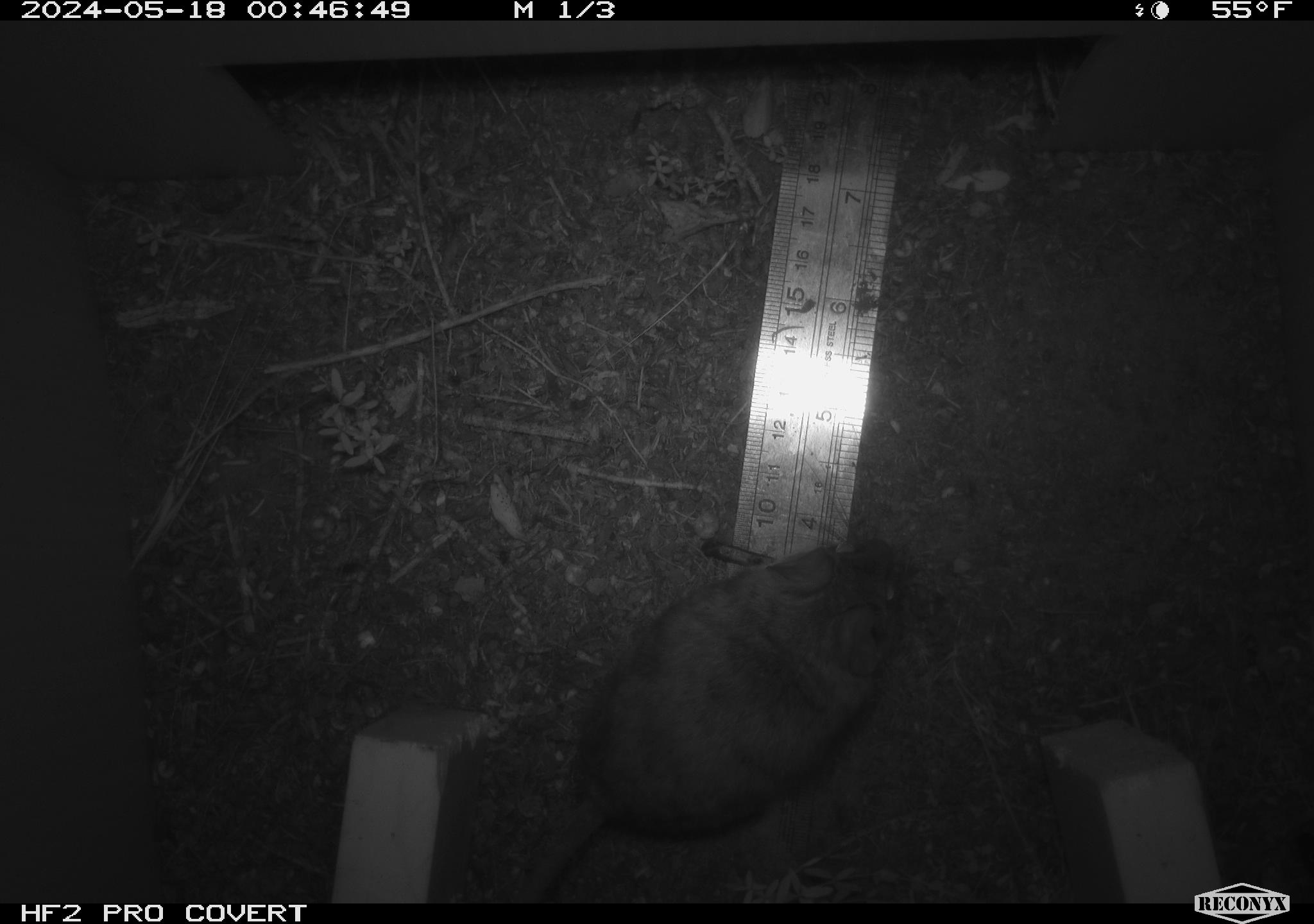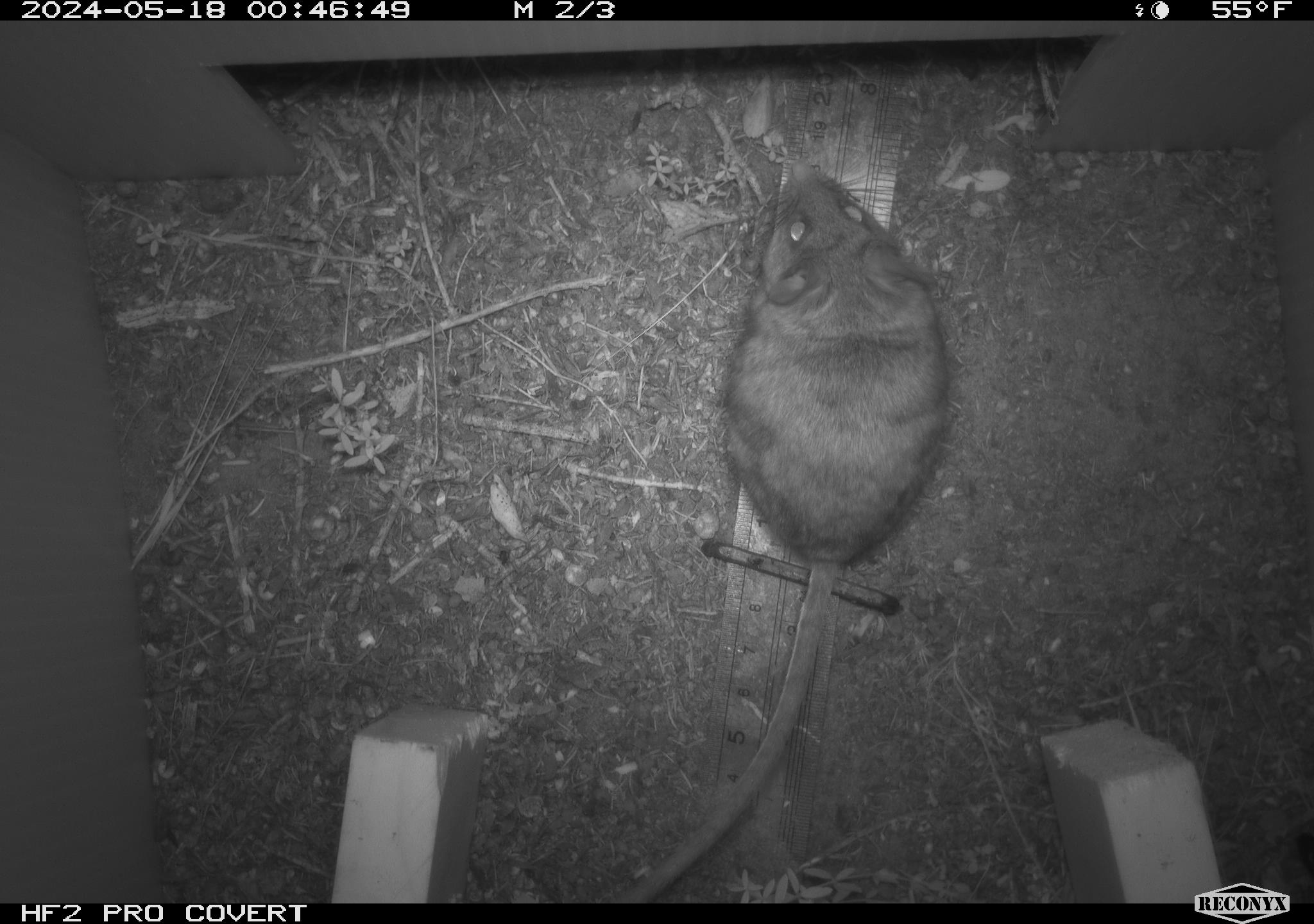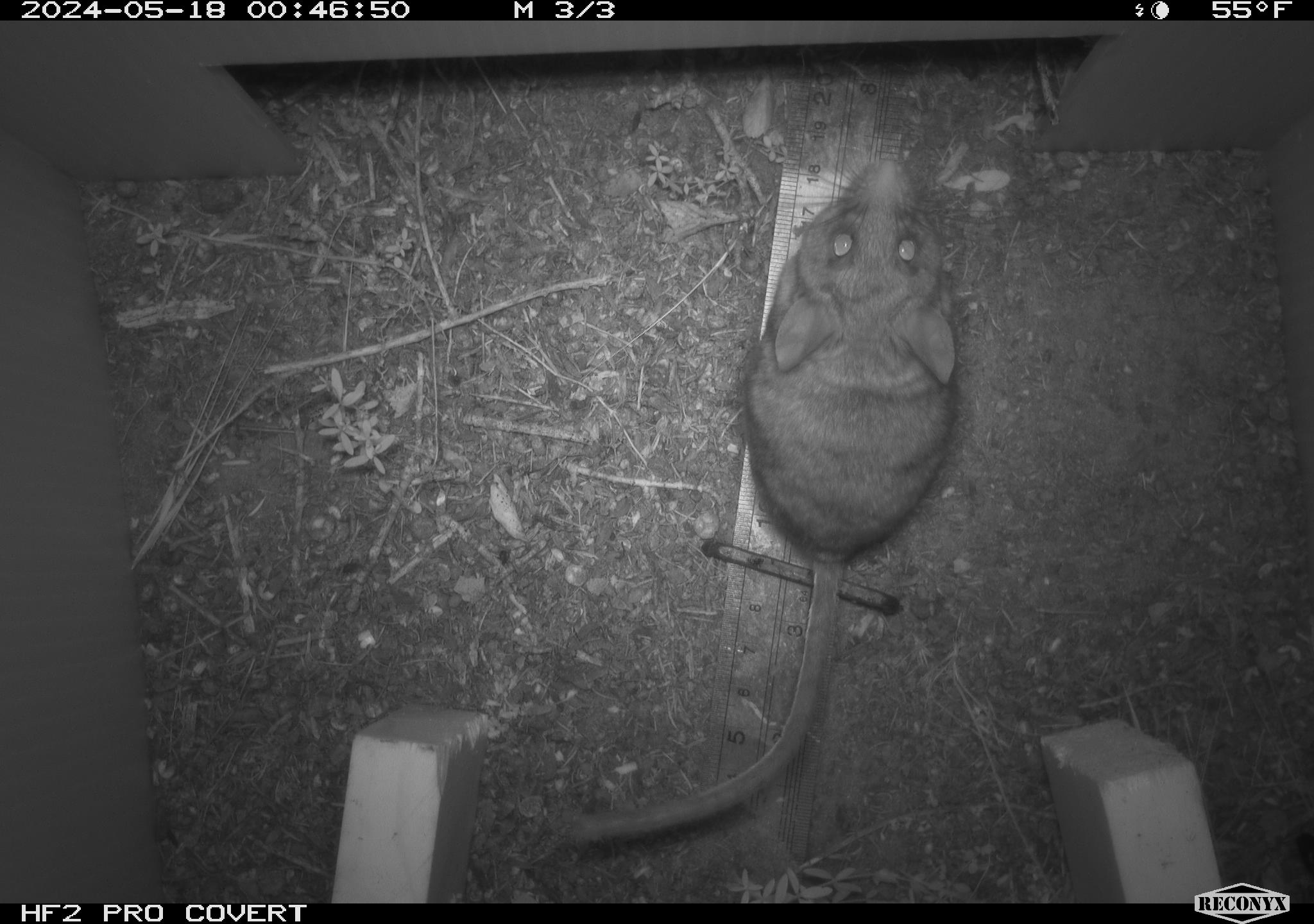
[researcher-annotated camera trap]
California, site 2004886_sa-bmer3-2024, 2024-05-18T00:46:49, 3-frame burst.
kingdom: Animalia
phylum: Chordata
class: Mammalia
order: Rodentia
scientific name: Rodentia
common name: woodrat or rat or mouse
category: woodrat or rat or mouse species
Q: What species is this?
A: Woodrat or rat or mouse species (woodrat or rat or mouse) (Rodentia).